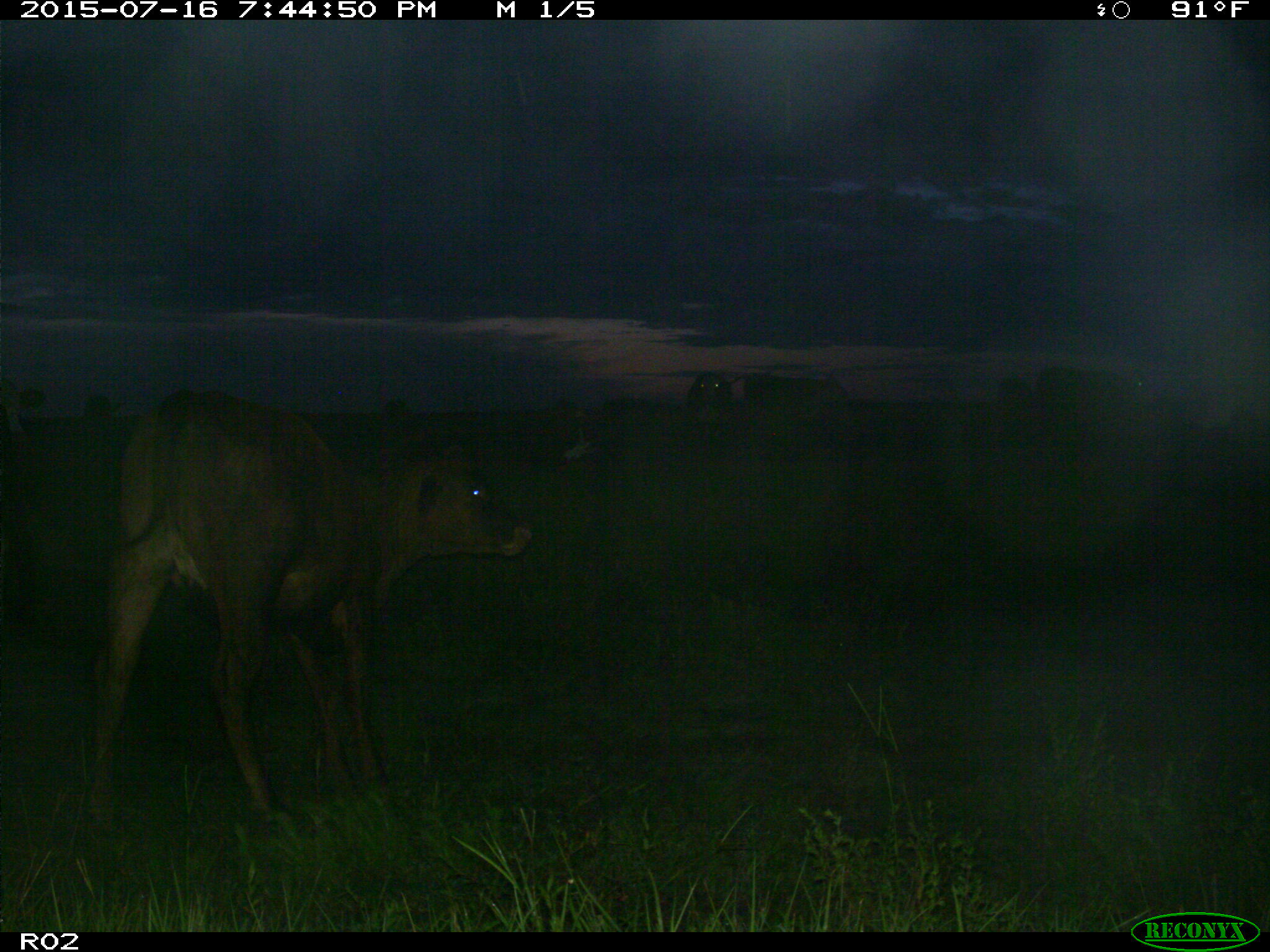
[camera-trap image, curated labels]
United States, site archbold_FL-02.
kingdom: Animalia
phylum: Chordata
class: Mammalia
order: Artiodactyla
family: Bovidae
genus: Bos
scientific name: Bos taurus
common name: domestic cow